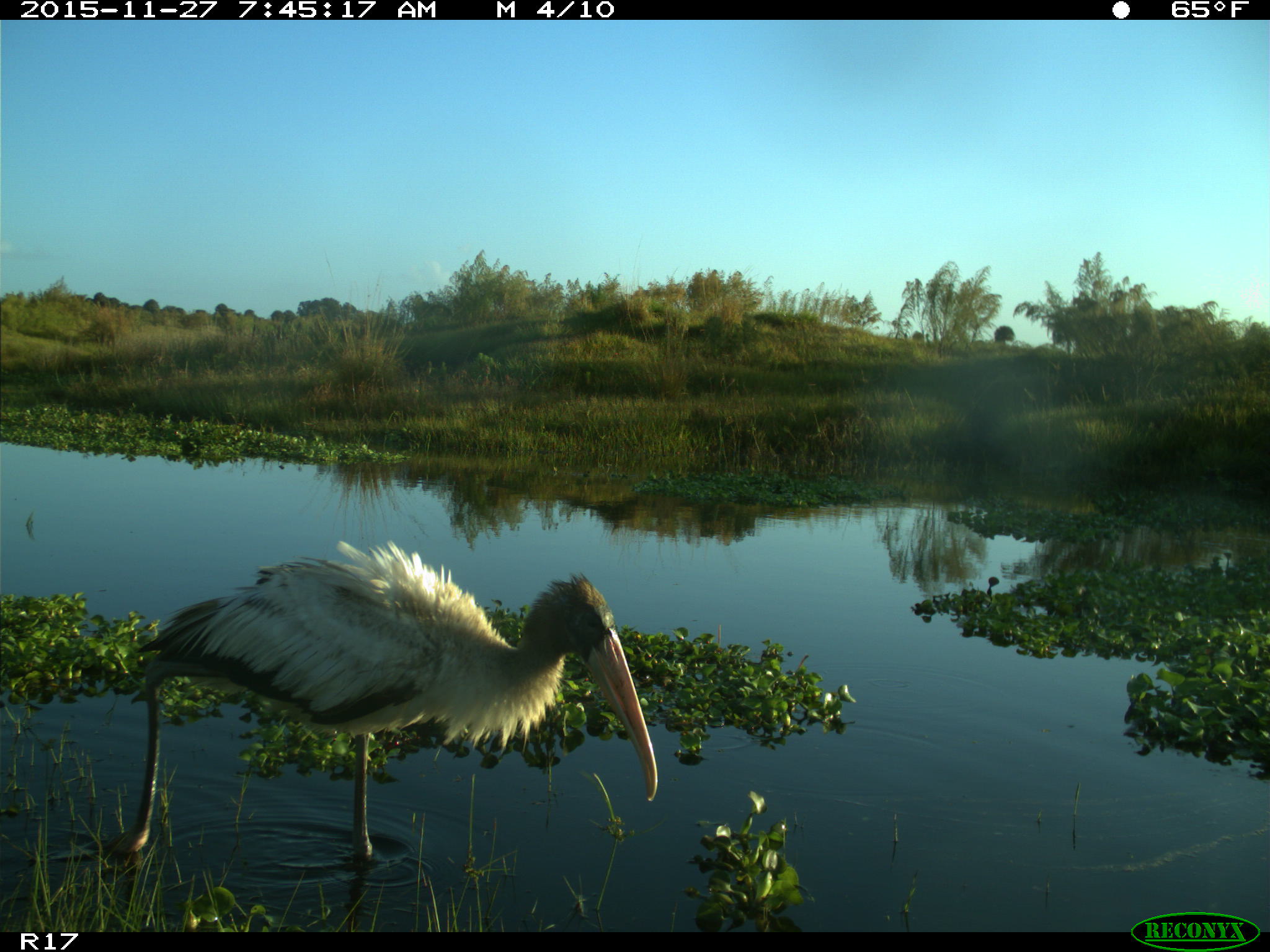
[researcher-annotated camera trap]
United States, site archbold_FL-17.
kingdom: Animalia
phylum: Chordata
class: Aves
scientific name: Aves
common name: birds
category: unidentified bird